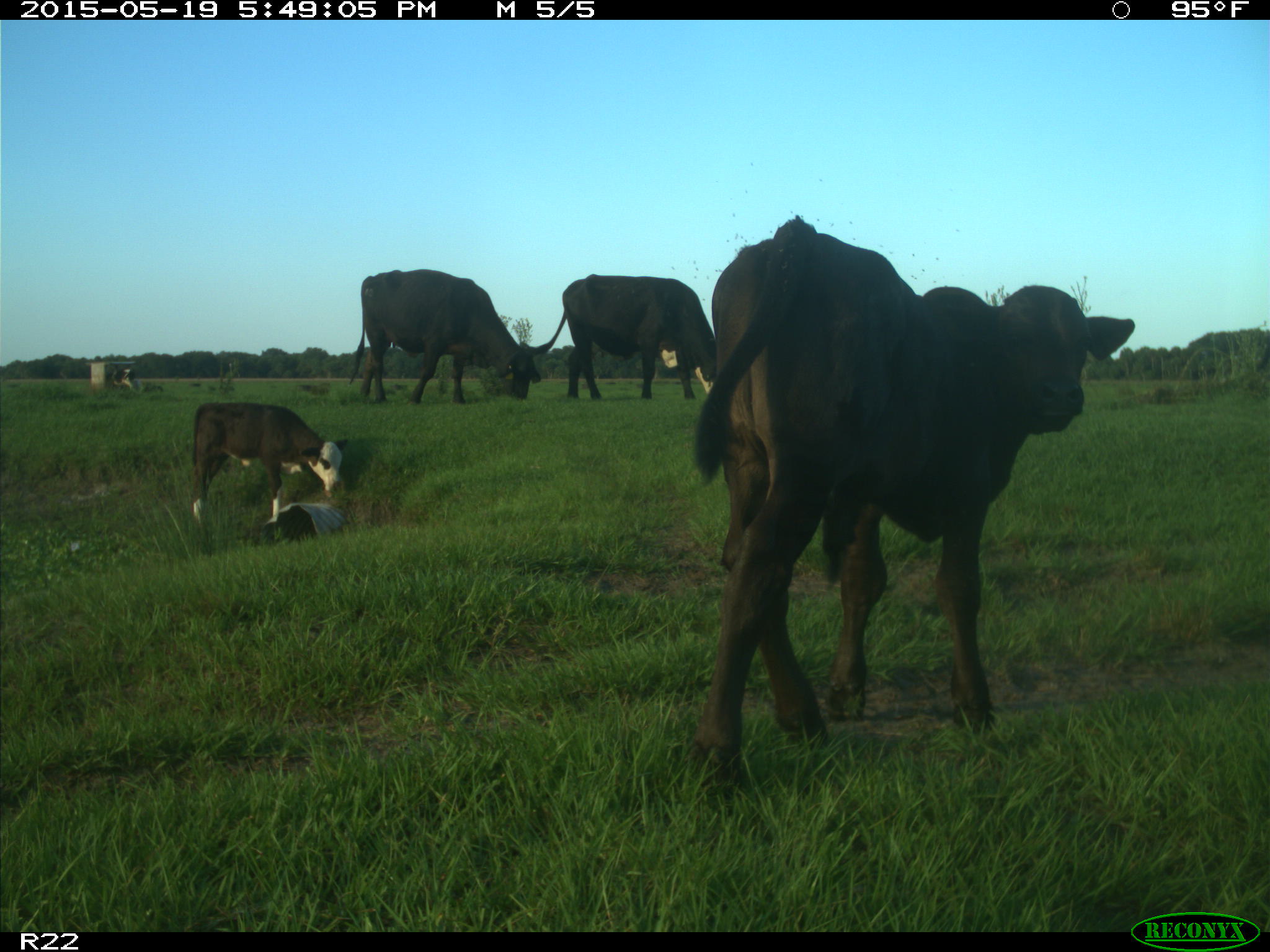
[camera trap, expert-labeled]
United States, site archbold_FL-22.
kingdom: Animalia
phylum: Chordata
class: Mammalia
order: Artiodactyla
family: Bovidae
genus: Bos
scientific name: Bos taurus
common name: domestic cow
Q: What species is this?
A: Bos taurus (domestic cow).